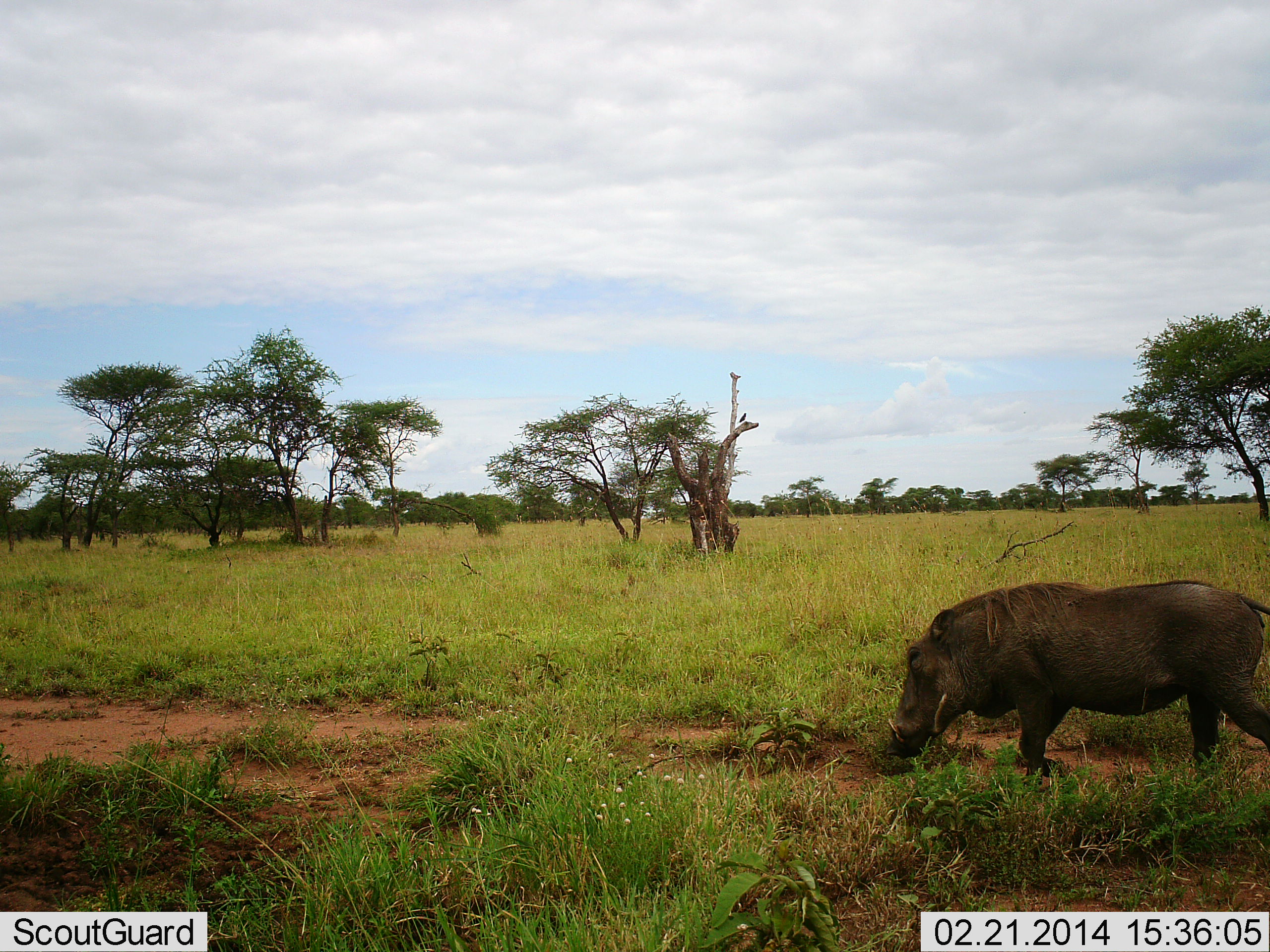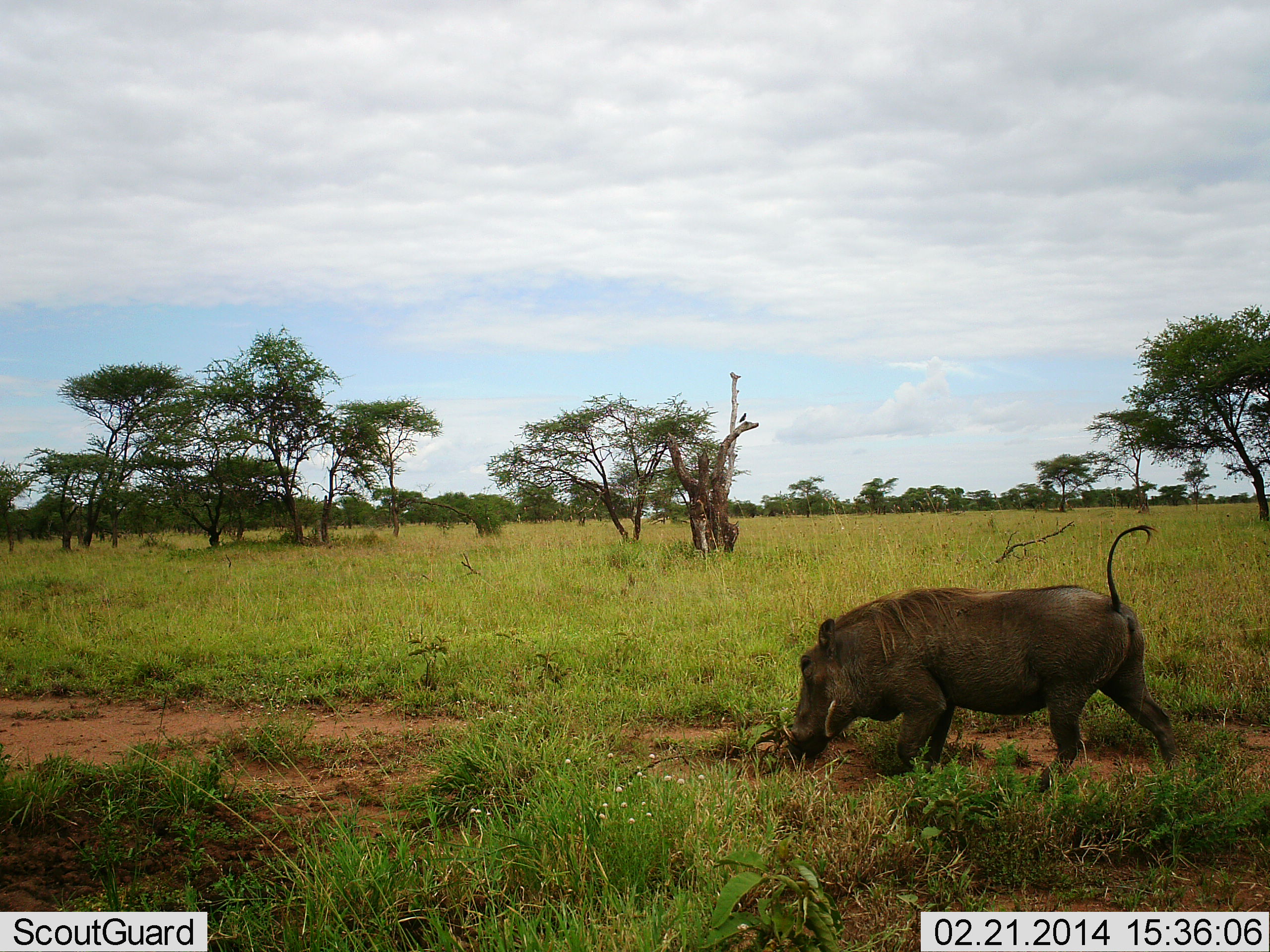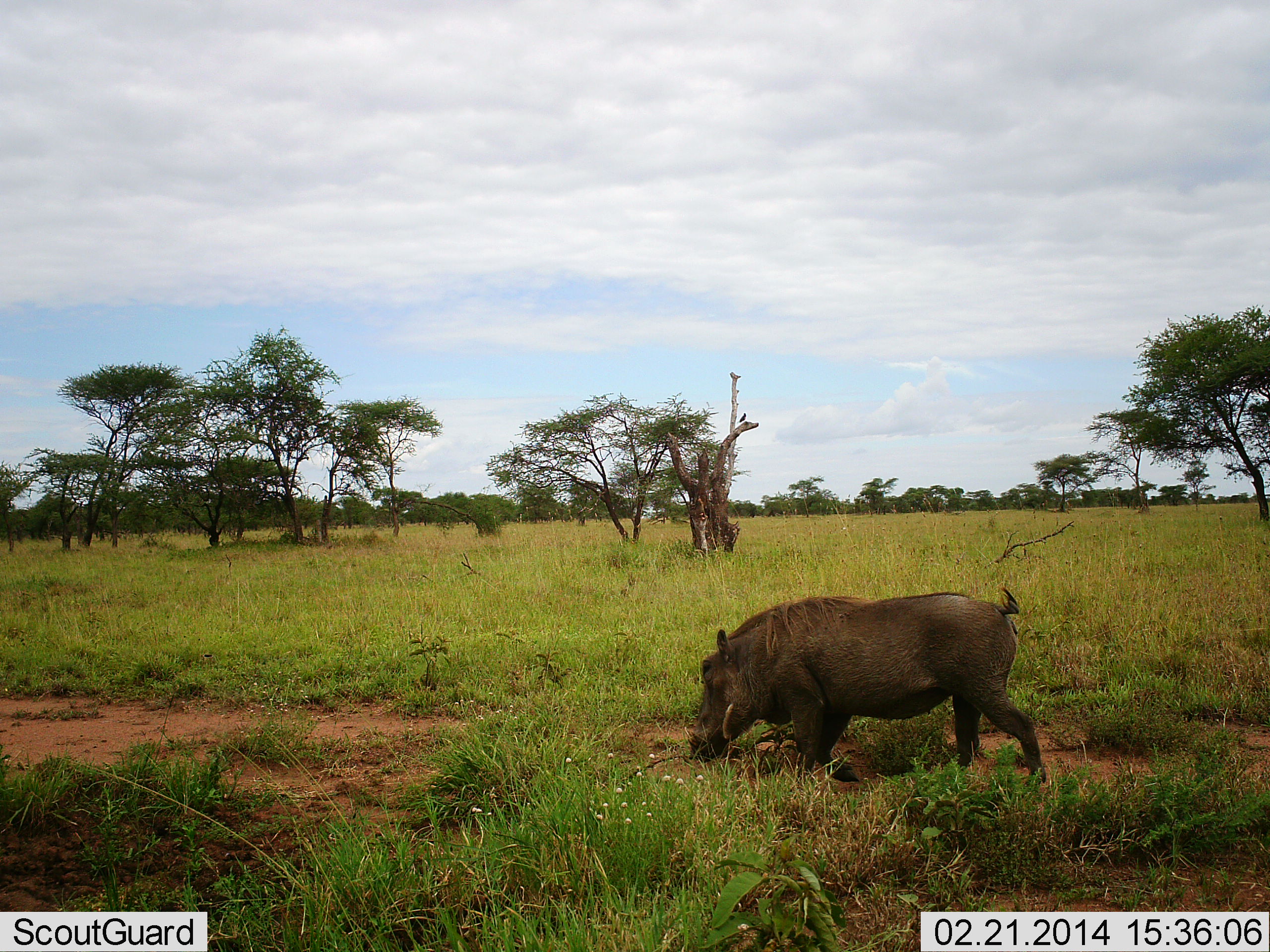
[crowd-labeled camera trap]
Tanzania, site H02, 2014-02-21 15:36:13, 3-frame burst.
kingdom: Animalia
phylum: Chordata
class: Mammalia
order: Artiodactyla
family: Suidae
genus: Phacochoerus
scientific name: Phacochoerus africanus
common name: warthog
Warthog (Phacochoerus africanus), count 1. Behavior (volunteer vote fractions): standing 0%, resting 0%, moving 100%, interacting 0%. Young present (vote fraction): 0%. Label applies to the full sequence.